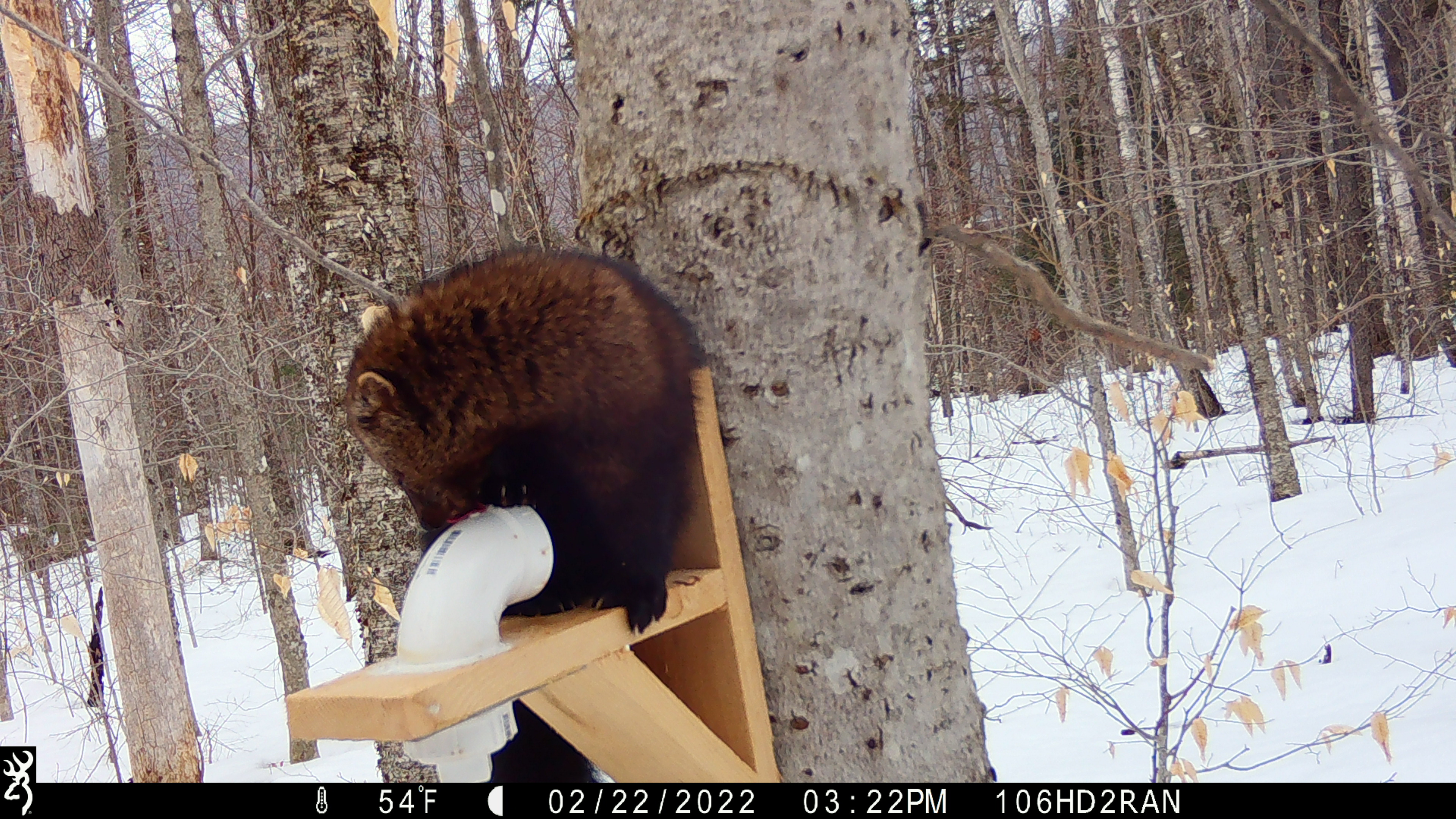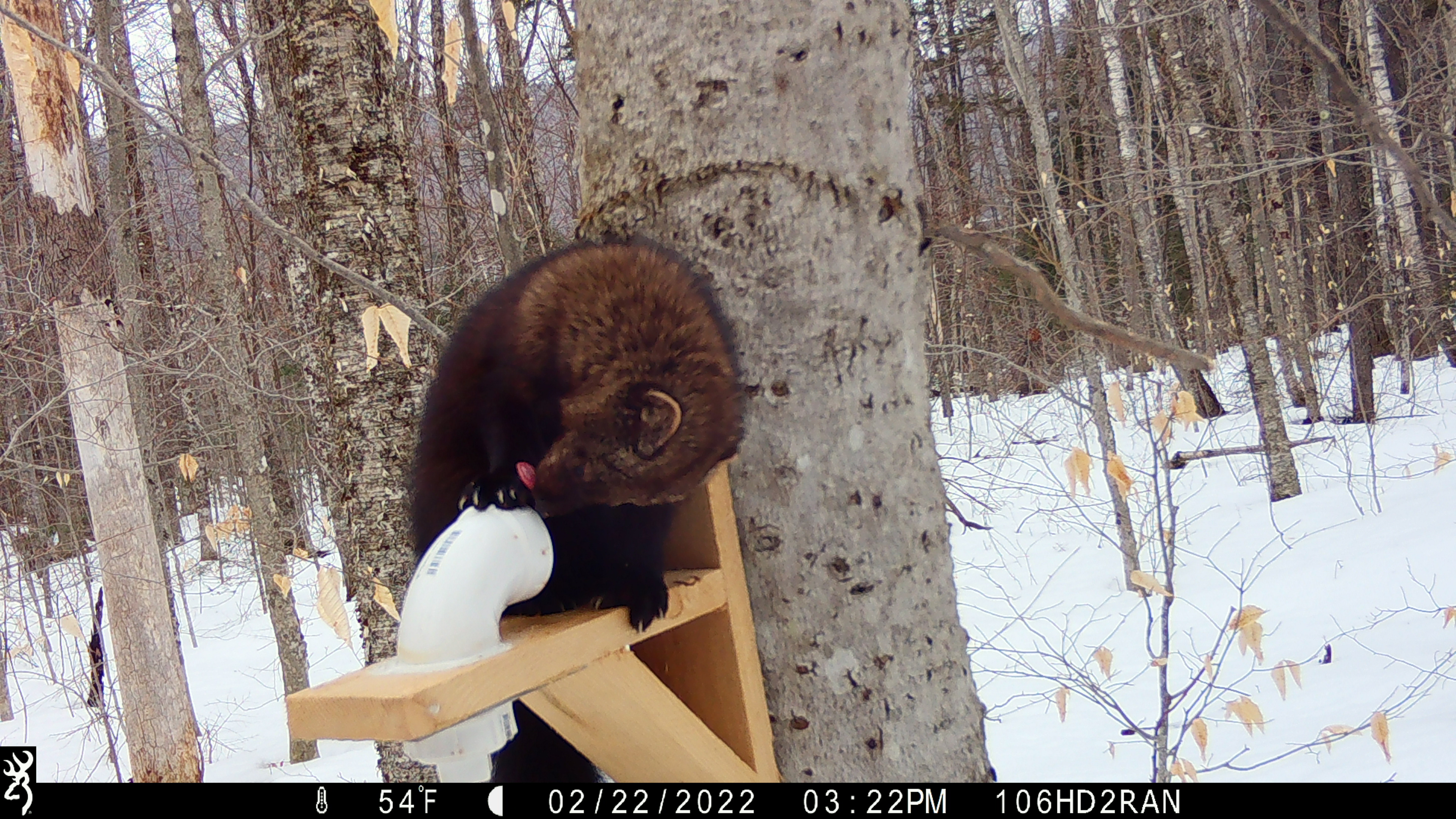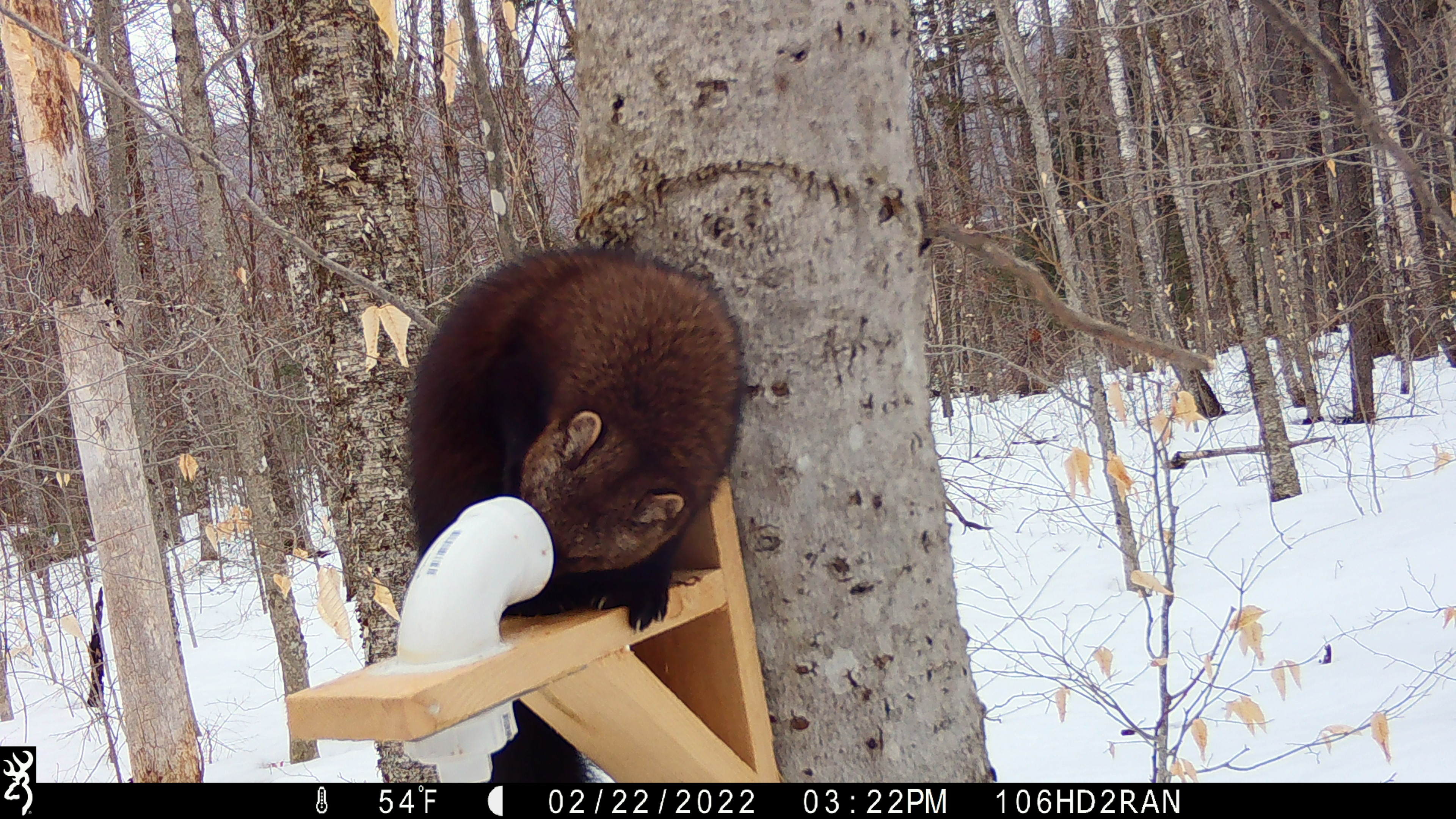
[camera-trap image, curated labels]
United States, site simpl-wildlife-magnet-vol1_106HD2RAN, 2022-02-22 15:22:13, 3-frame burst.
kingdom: Animalia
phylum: Chordata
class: Mammalia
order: Carnivora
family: Mustelidae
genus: Pekania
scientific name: Pekania pennanti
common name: fisher